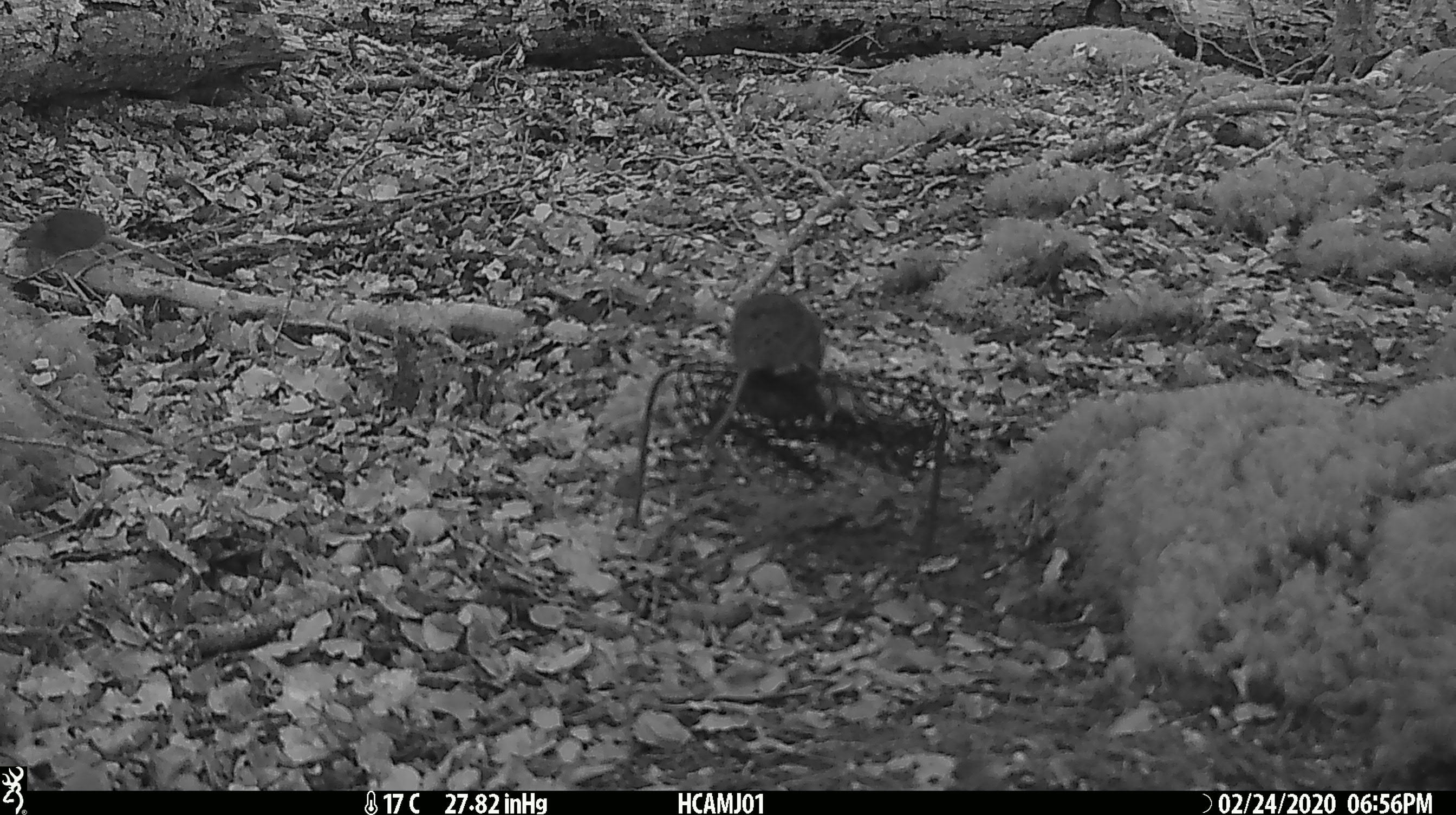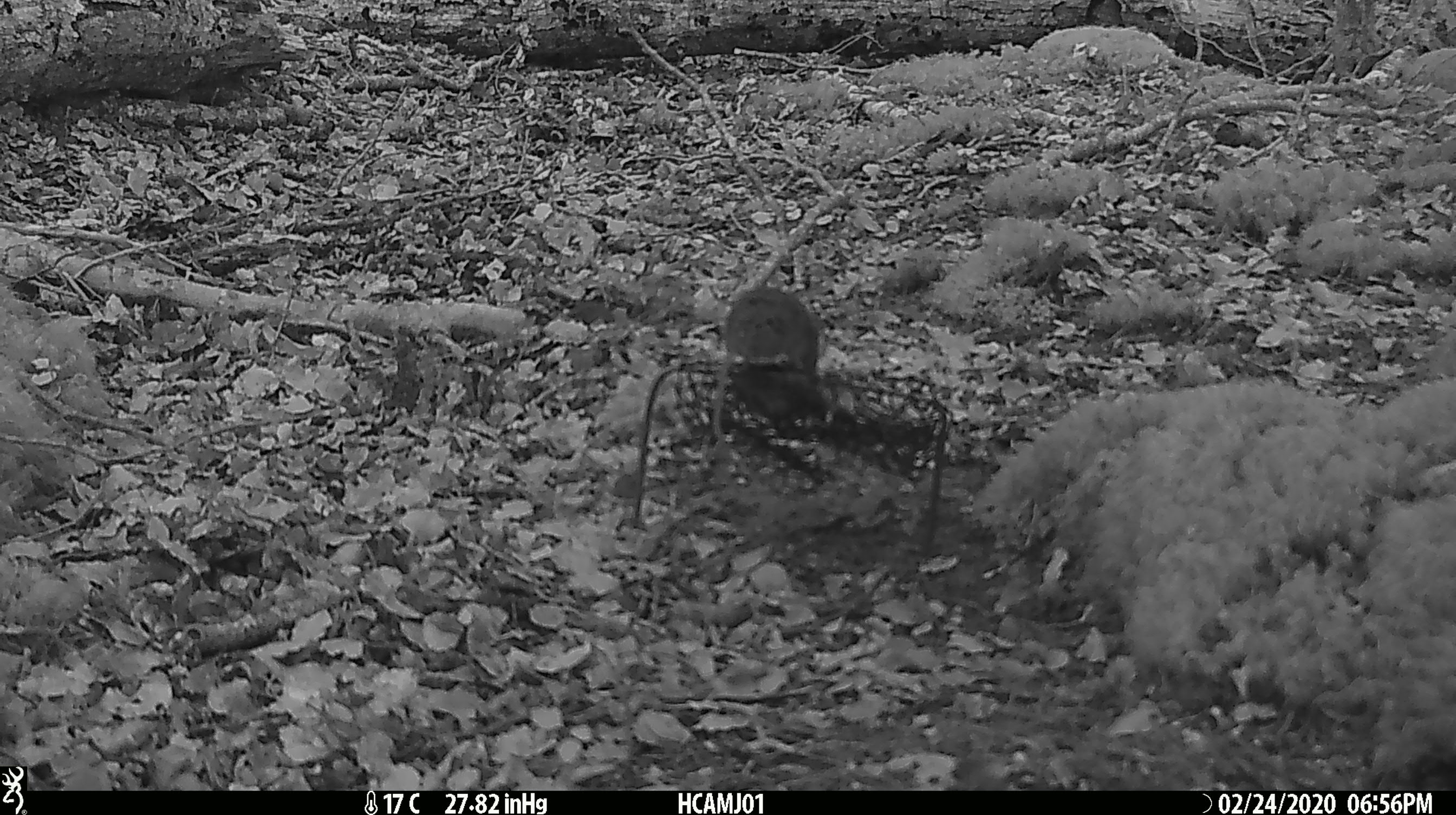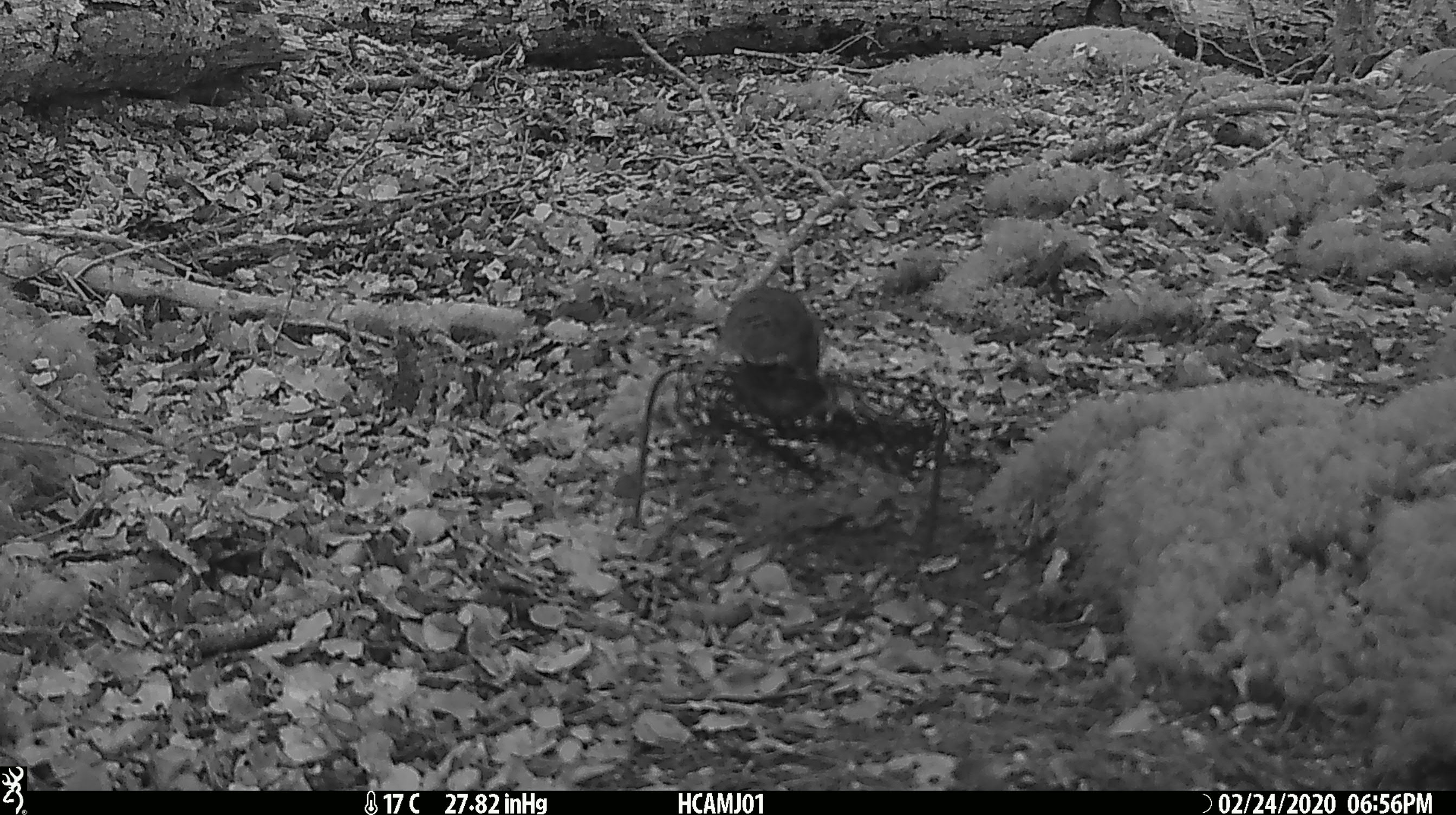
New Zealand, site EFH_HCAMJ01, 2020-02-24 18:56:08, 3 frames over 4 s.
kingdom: Animalia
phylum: Chordata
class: Mammalia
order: Rodentia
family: Muridae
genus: Mus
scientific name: Mus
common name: mouse